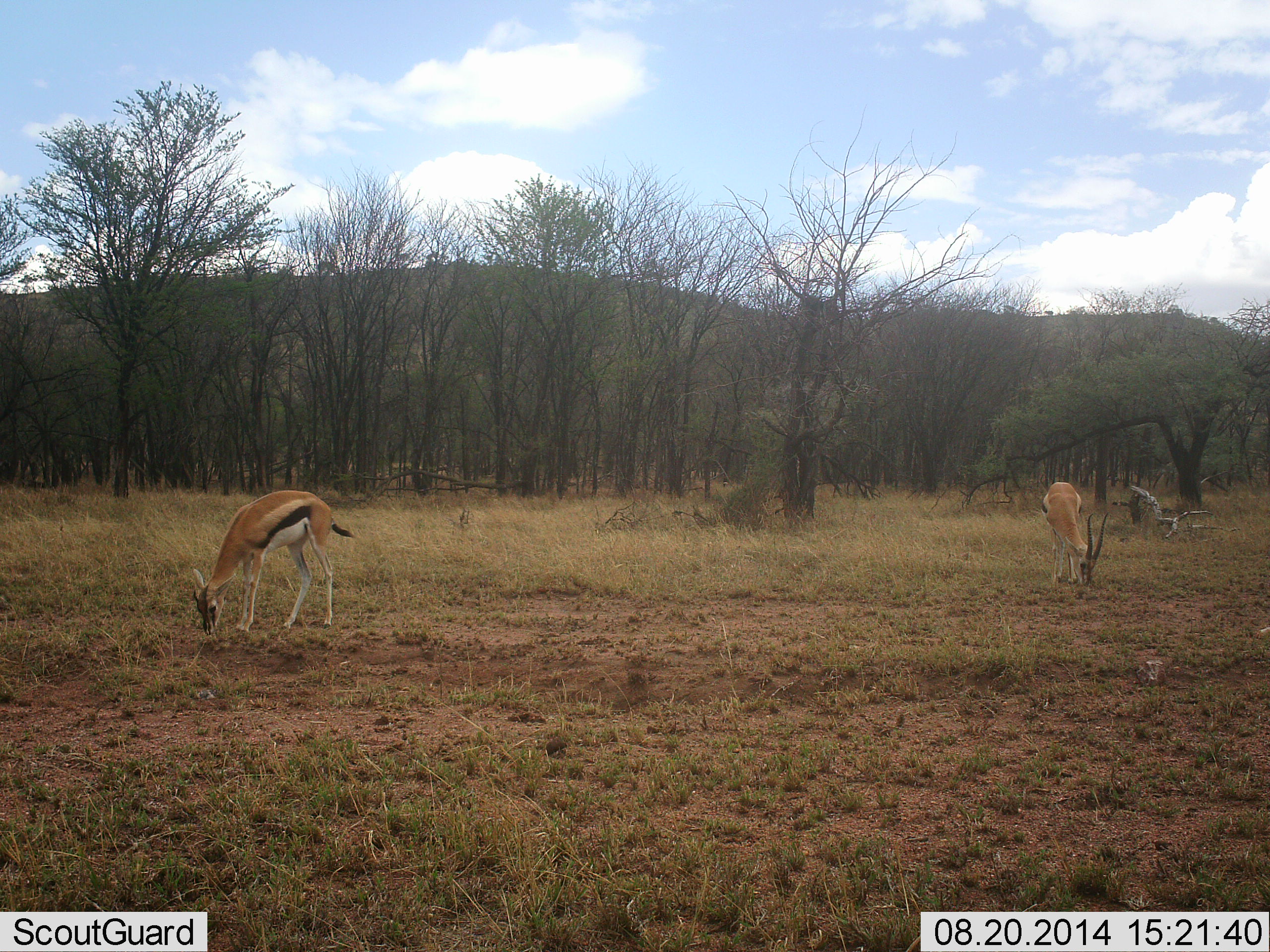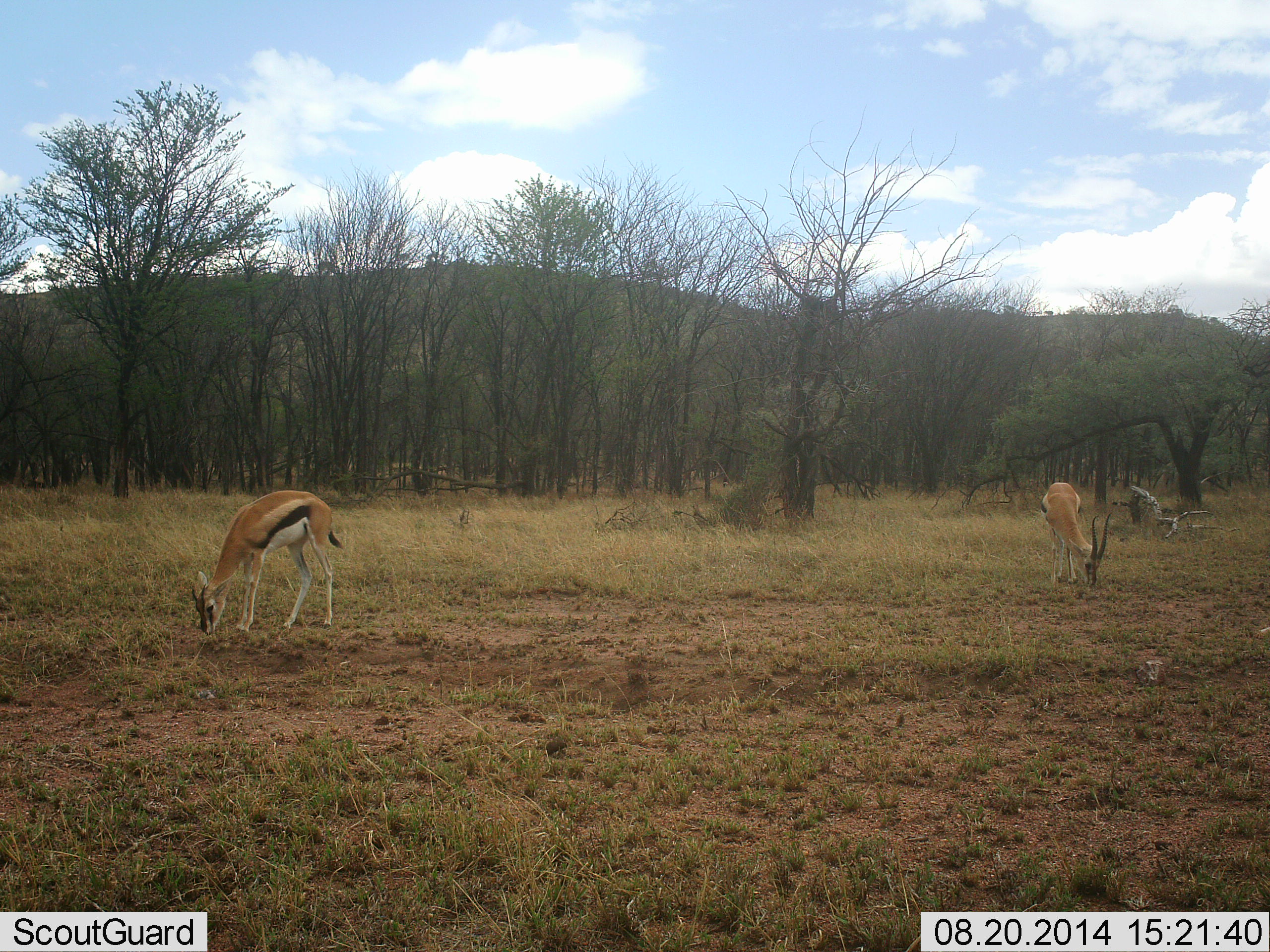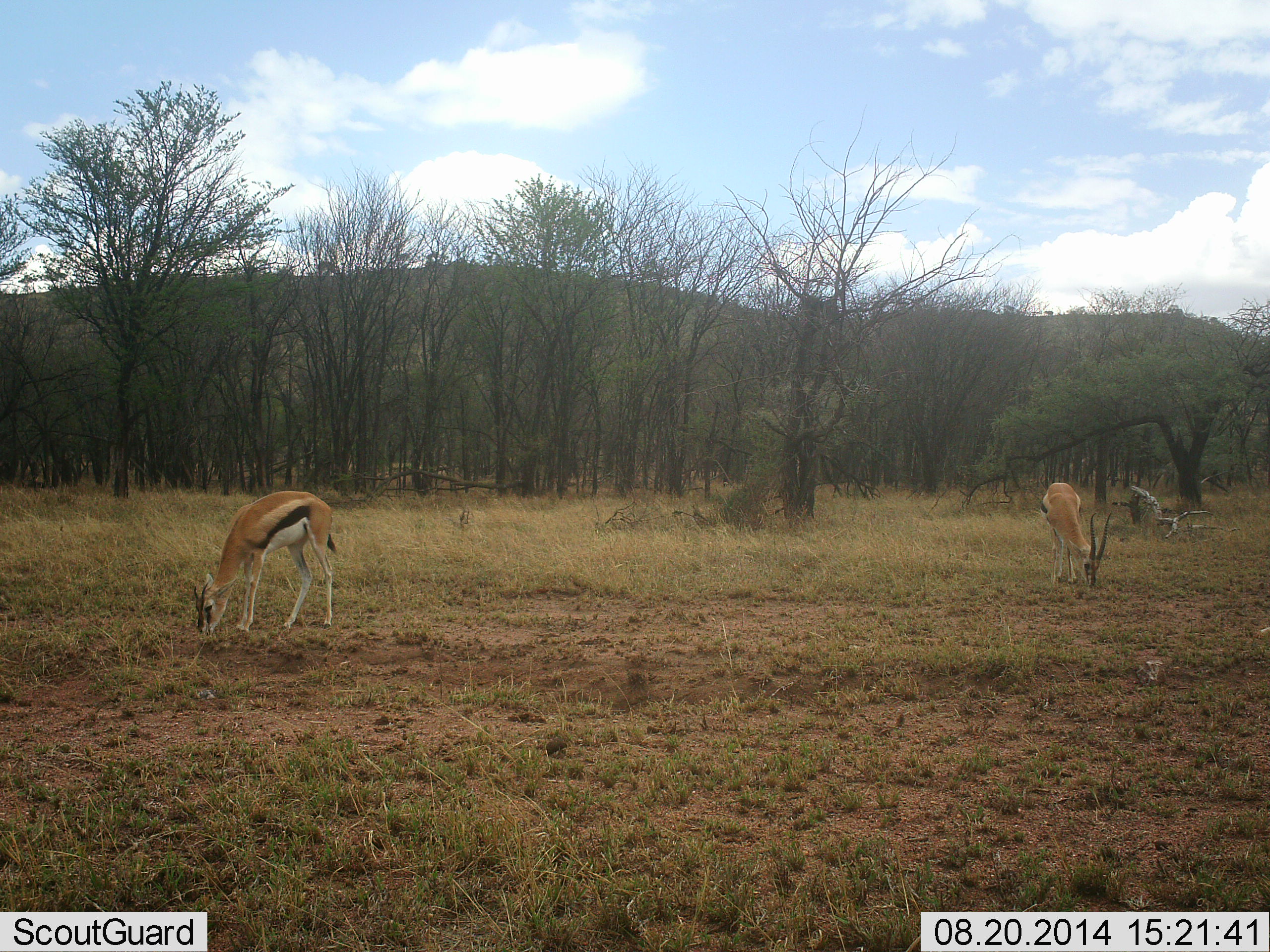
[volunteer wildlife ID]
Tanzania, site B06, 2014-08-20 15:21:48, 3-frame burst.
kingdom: Animalia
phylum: Chordata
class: Mammalia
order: Artiodactyla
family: Bovidae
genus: Eudorcas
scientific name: Eudorcas thomsonii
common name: thomson's gazelle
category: gazellethomsons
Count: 2.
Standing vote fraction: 10%.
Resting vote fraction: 0%.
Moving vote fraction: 0%.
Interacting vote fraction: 0%.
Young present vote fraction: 10%.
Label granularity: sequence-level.